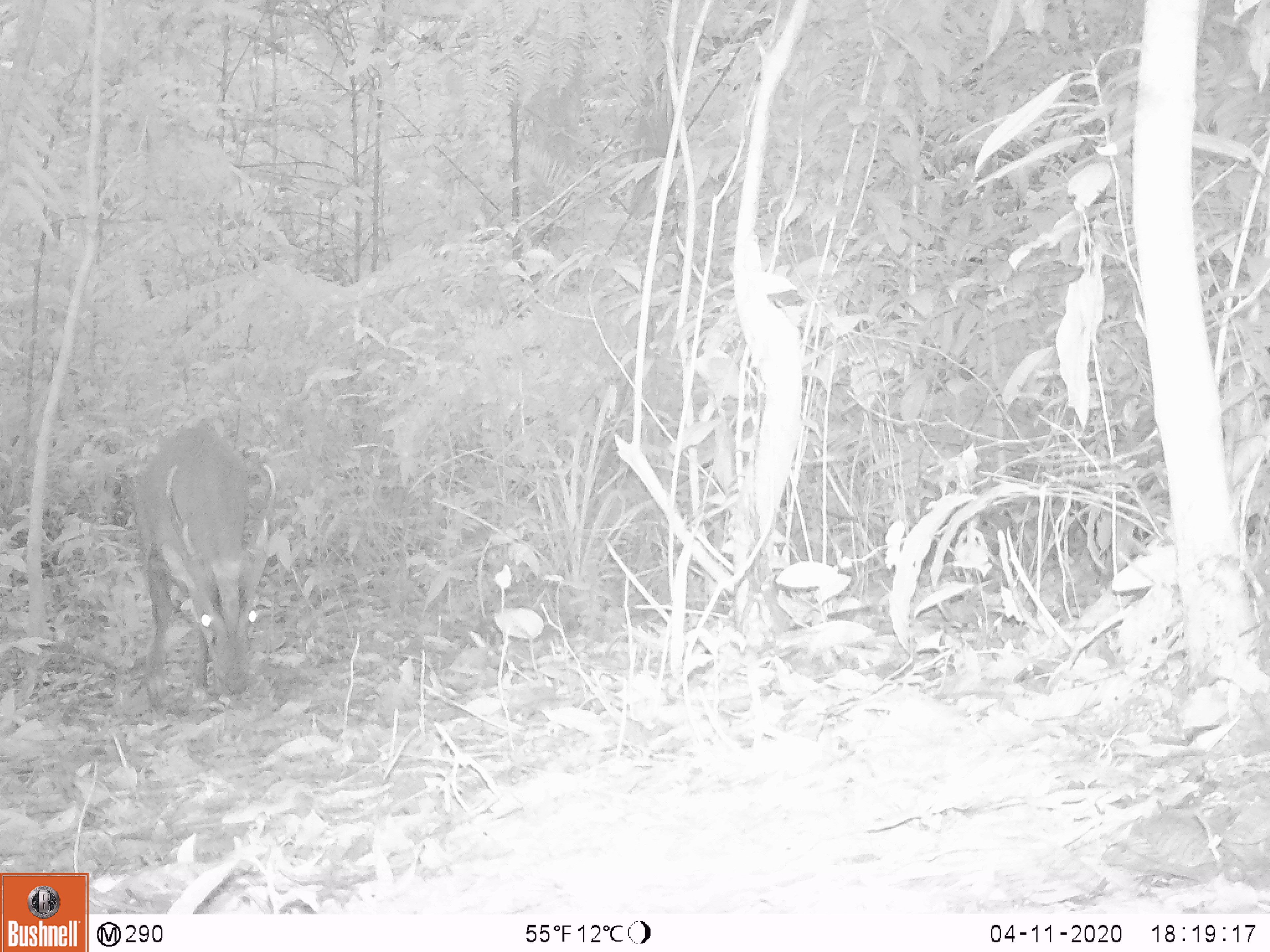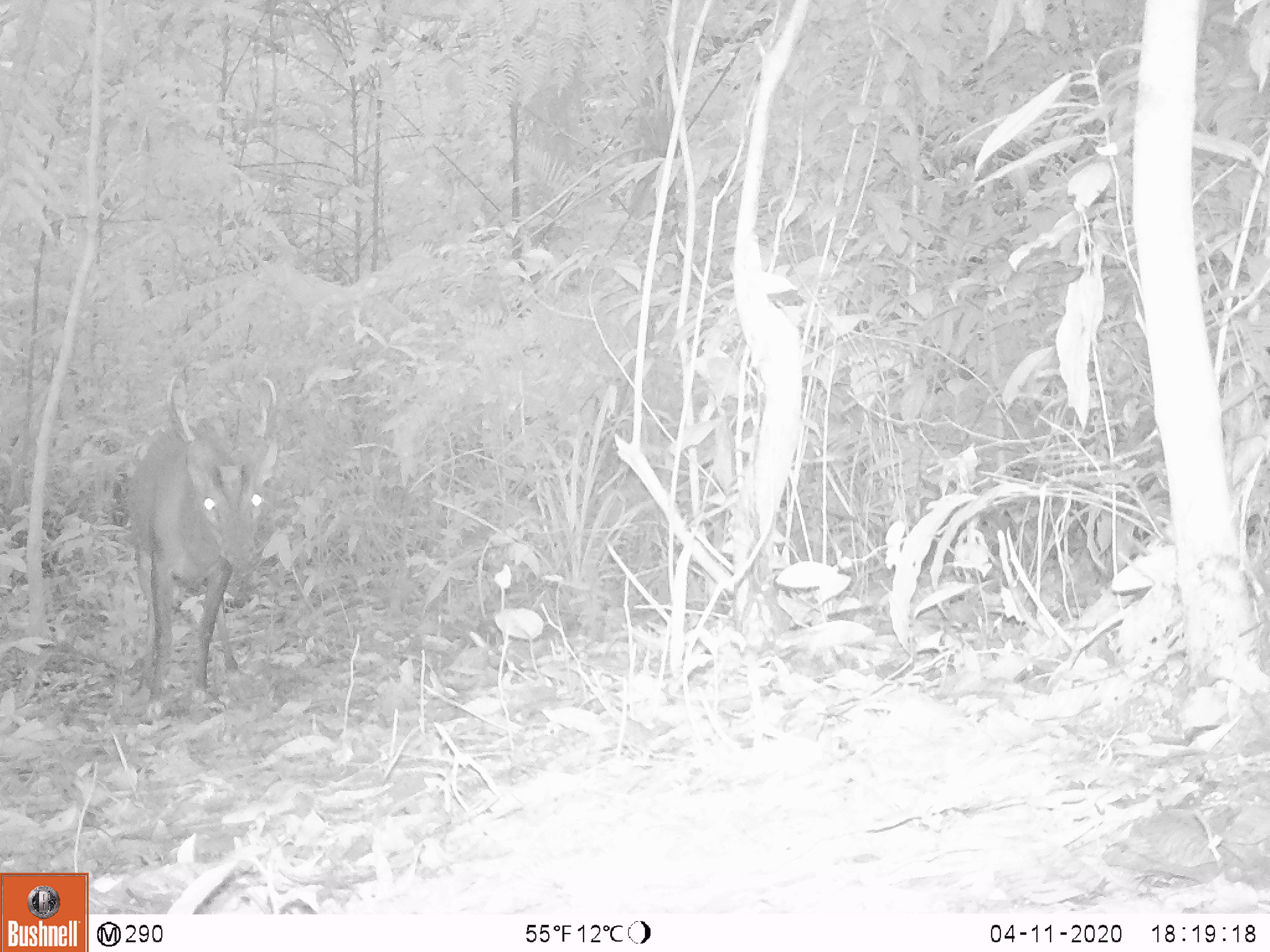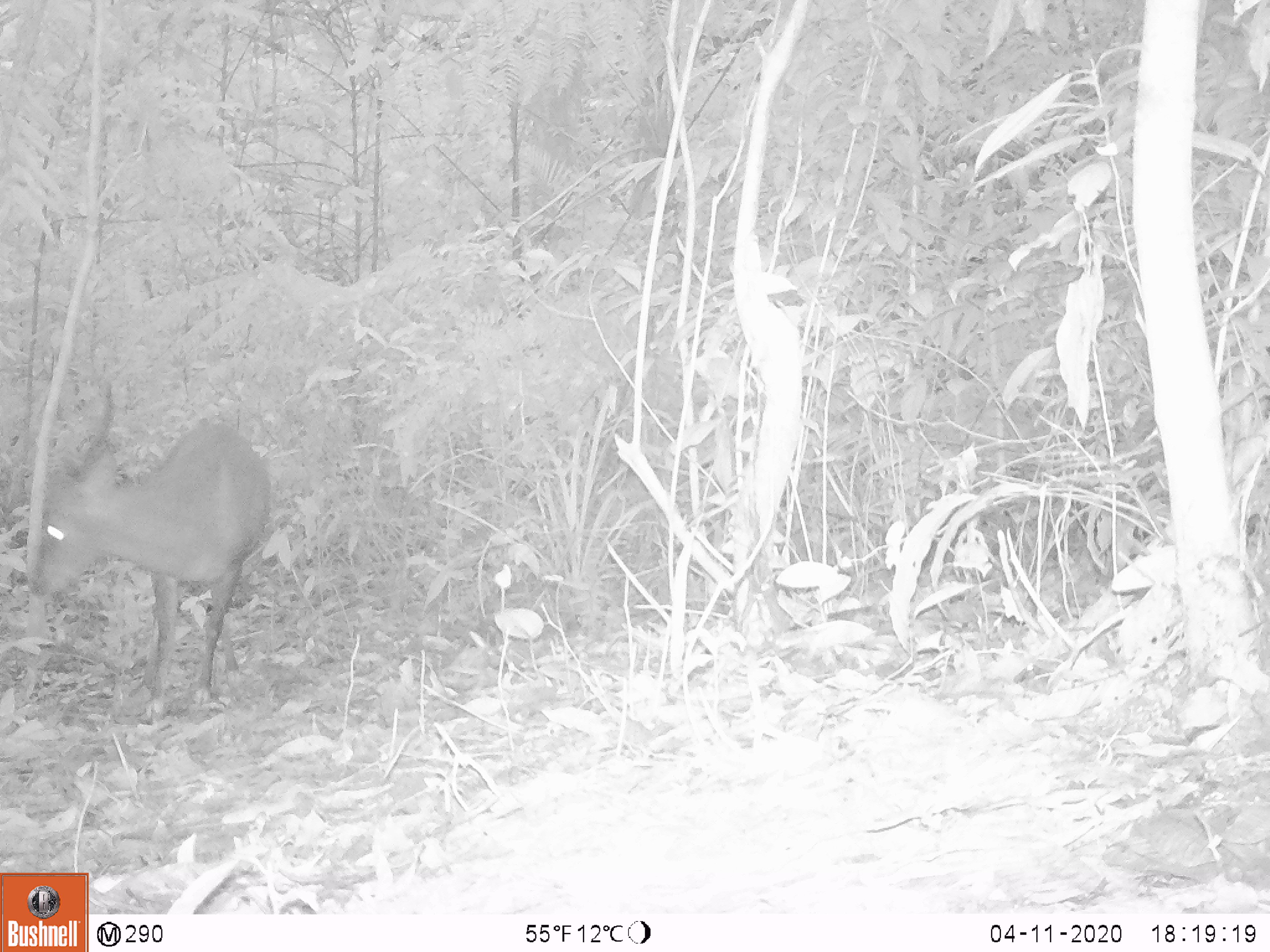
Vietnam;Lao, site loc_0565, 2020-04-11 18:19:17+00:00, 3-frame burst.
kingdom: Animalia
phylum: Chordata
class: Mammalia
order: Artiodactyla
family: Cervidae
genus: Muntiacus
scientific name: Muntiacus vuquangensis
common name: large-antlered muntjac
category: large antlered muntjac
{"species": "large antlered muntjac (large-antlered muntjac) (Muntiacus vuquangensis)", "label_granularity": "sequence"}